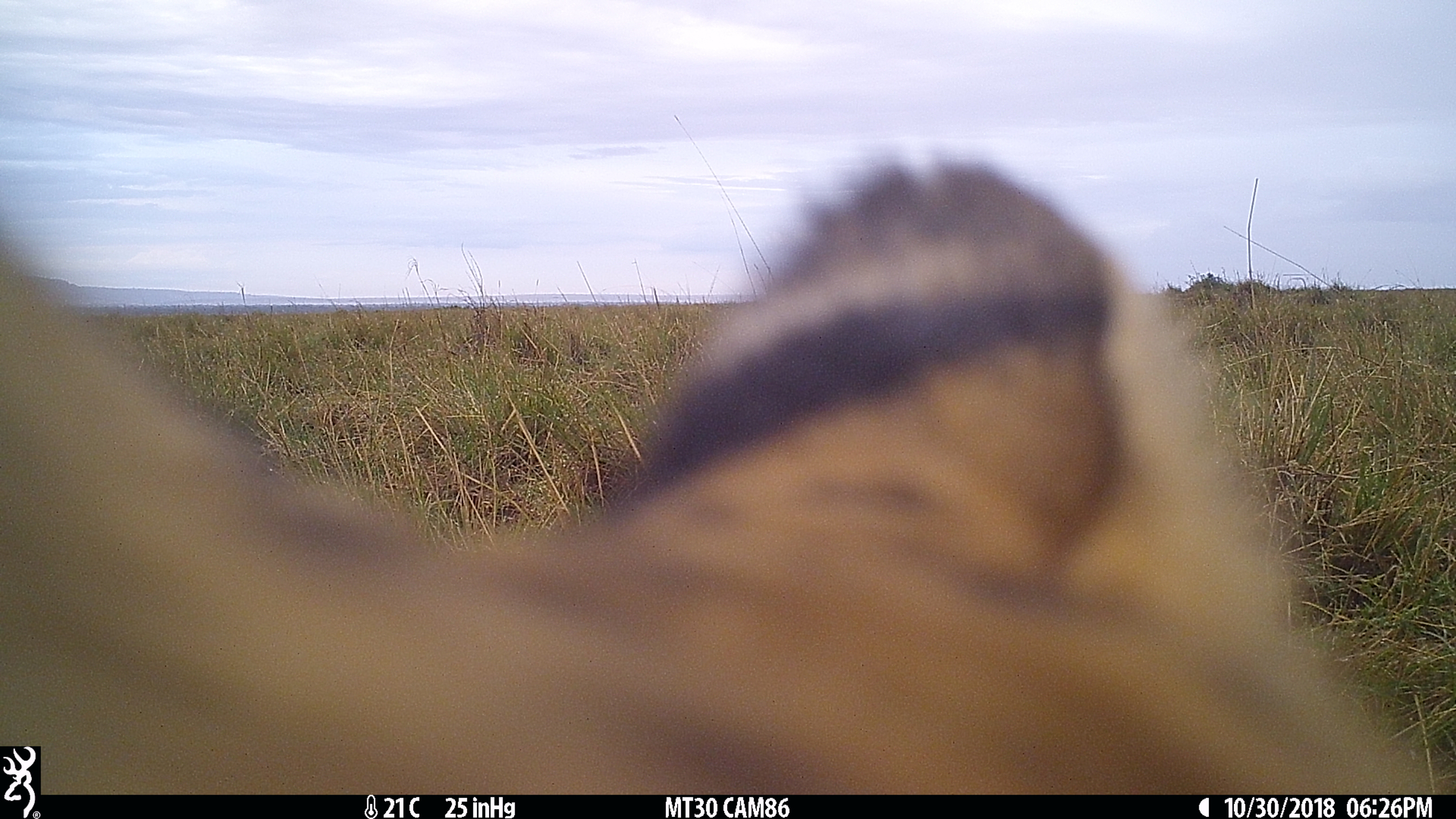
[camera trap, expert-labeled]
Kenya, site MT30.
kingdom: Animalia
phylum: Chordata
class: Mammalia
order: Carnivora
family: Felidae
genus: Leptailurus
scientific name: Leptailurus serval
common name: serval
Serval (Leptailurus serval).